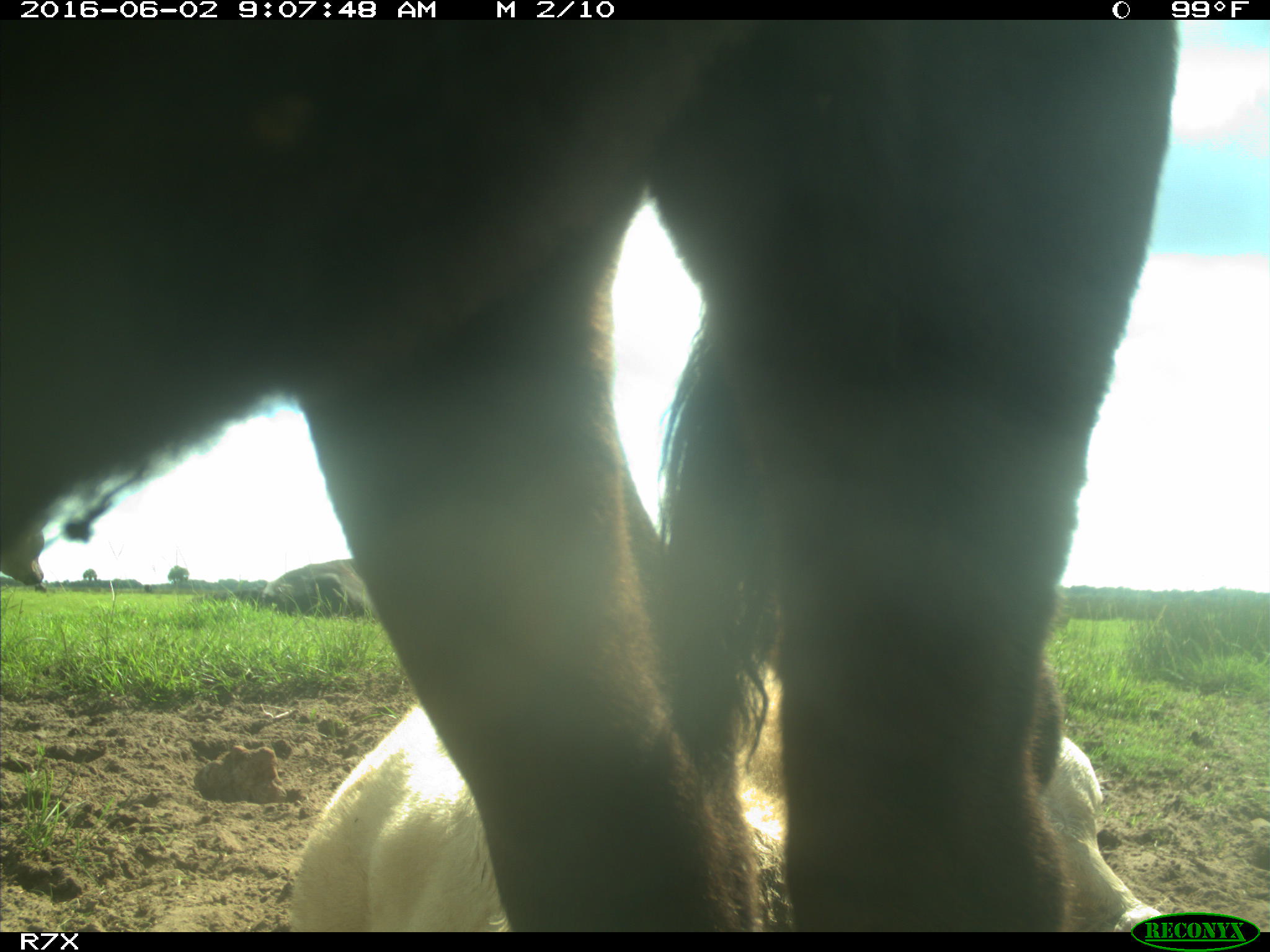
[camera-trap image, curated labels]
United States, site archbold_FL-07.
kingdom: Animalia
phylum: Chordata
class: Mammalia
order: Artiodactyla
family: Bovidae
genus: Bos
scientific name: Bos taurus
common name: domestic cow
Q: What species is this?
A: Bos taurus (domestic cow).